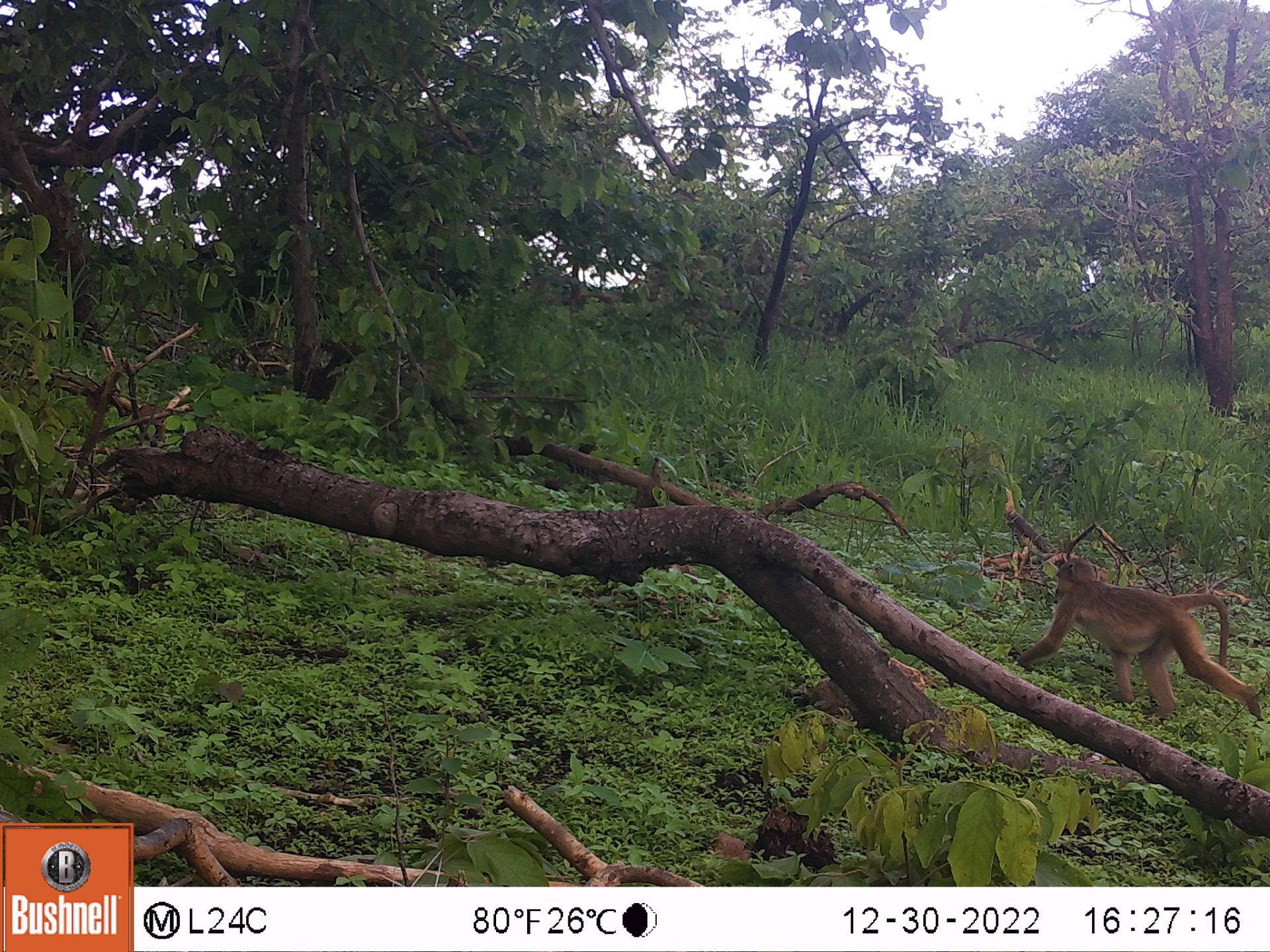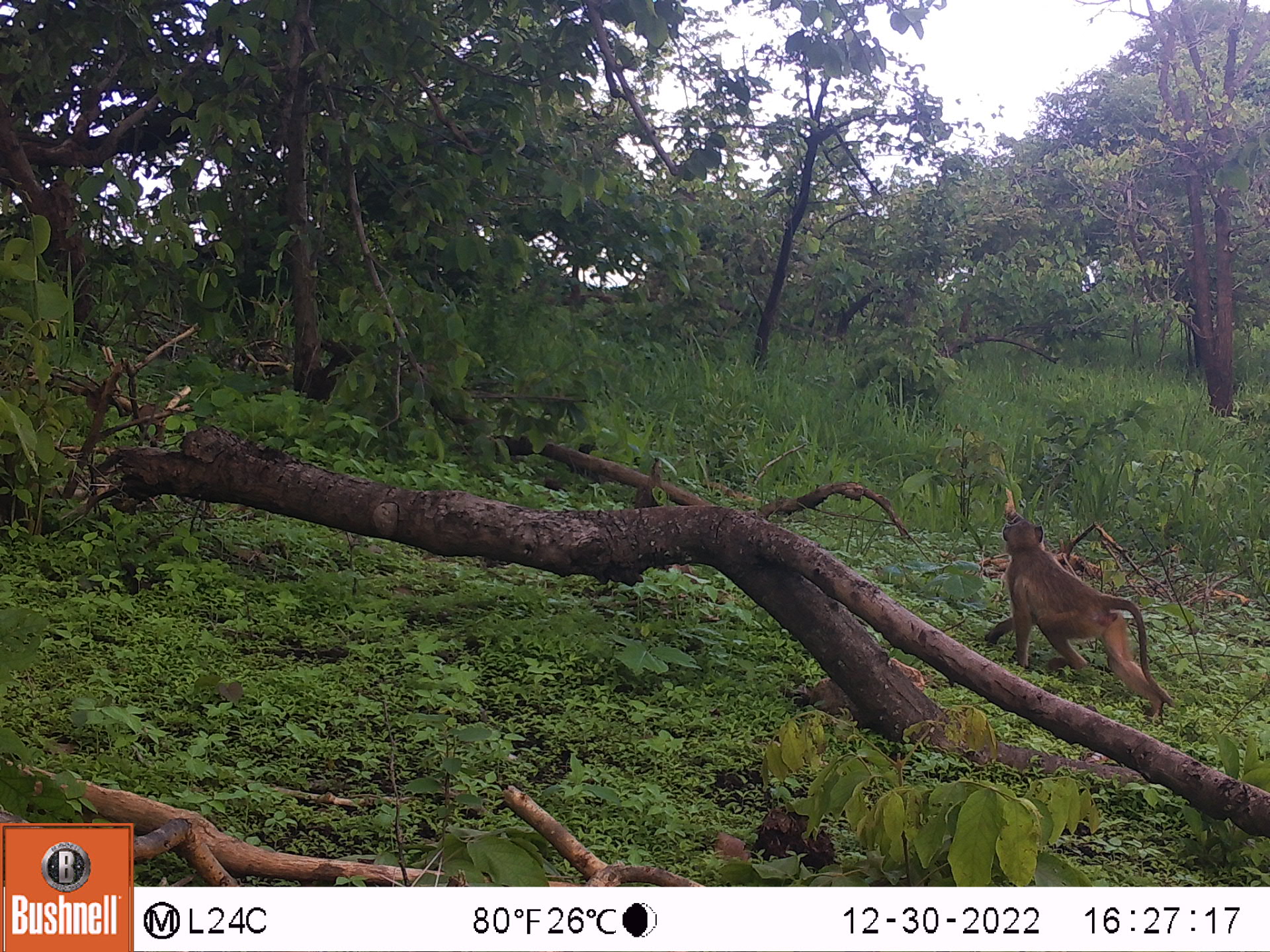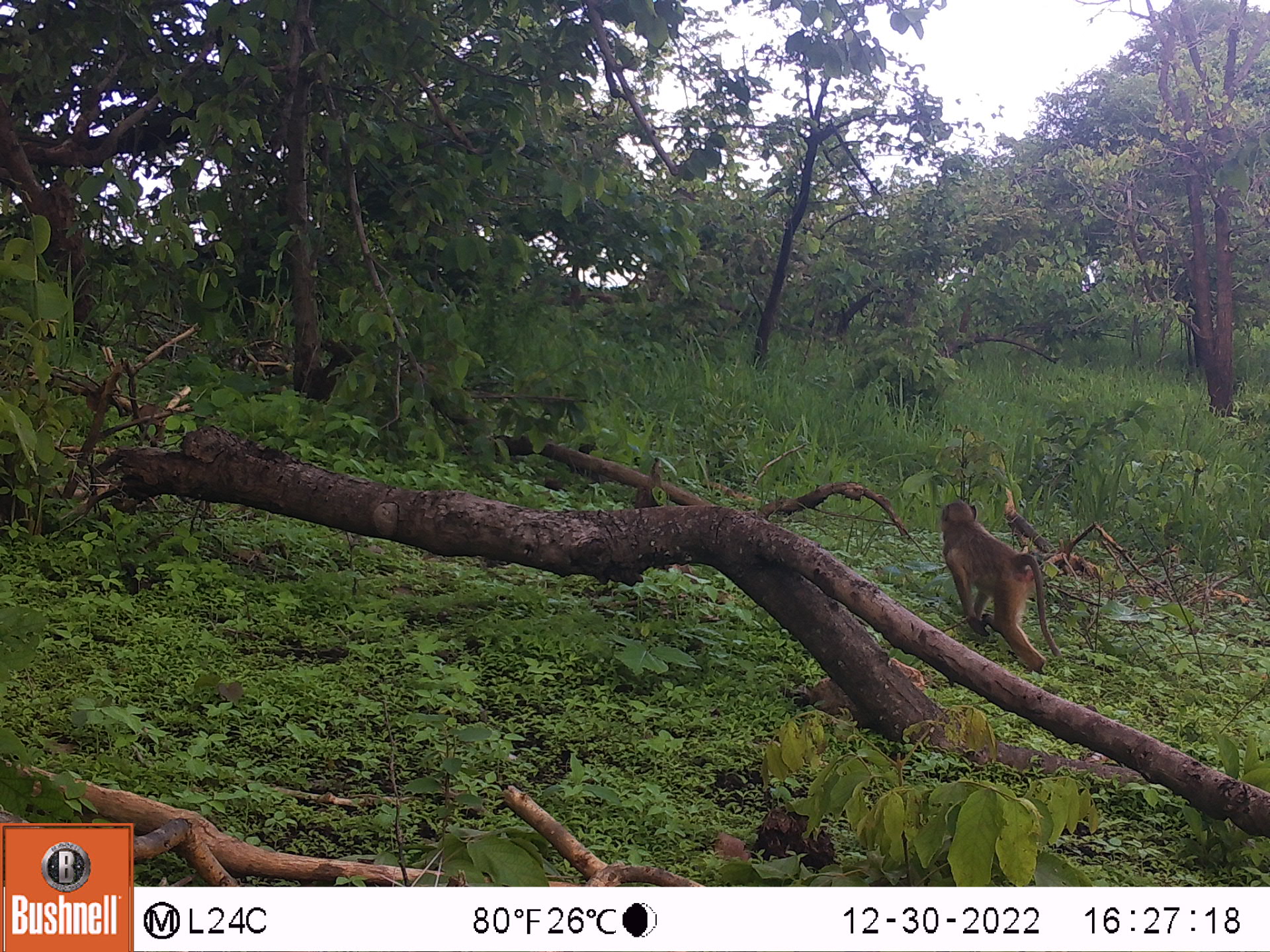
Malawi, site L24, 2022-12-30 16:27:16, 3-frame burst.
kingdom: Animalia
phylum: Chordata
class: Mammalia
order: Primates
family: Cercopithecidae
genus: Papio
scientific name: Papio cynocephalus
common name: yellow baboon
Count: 1.